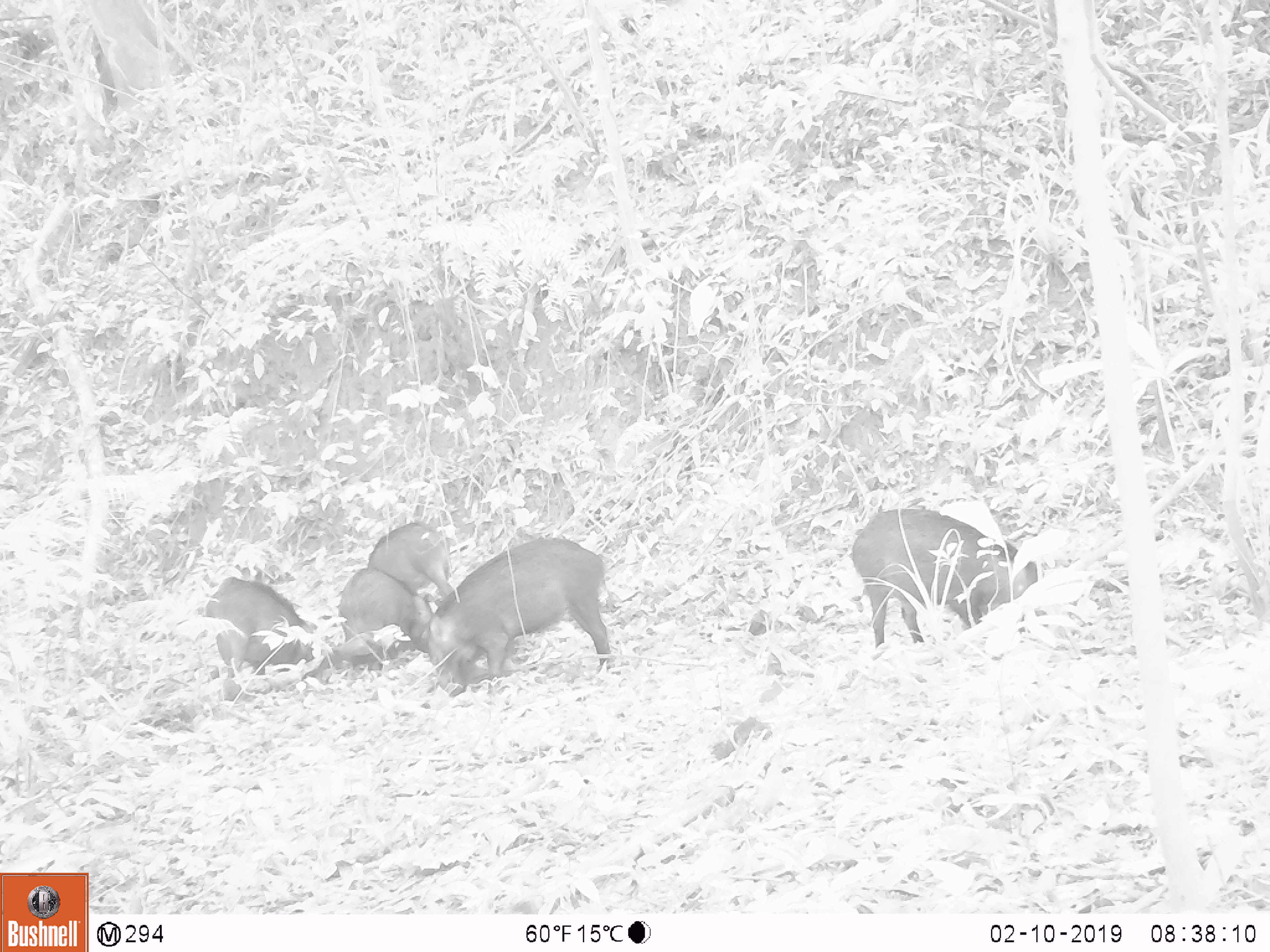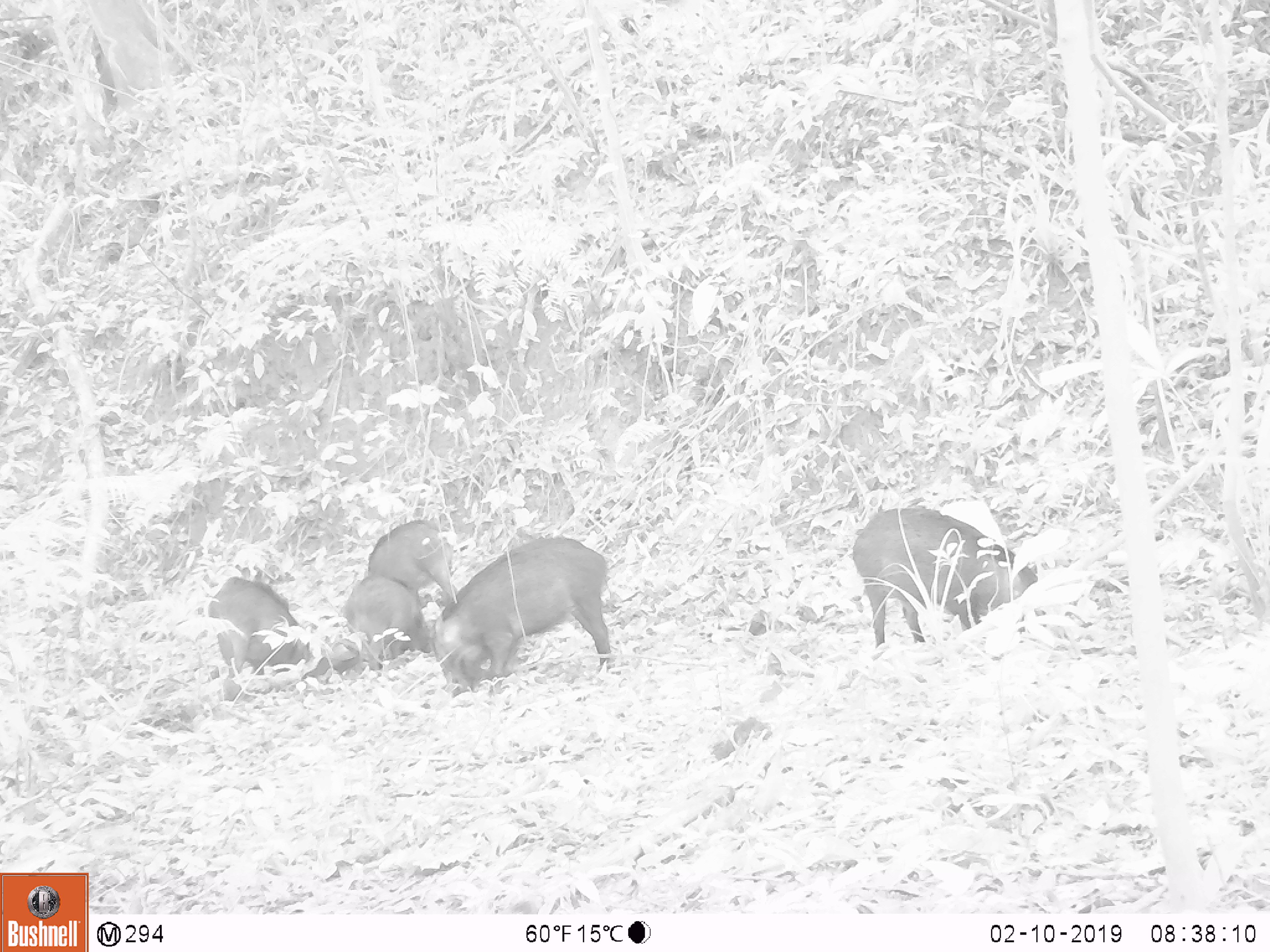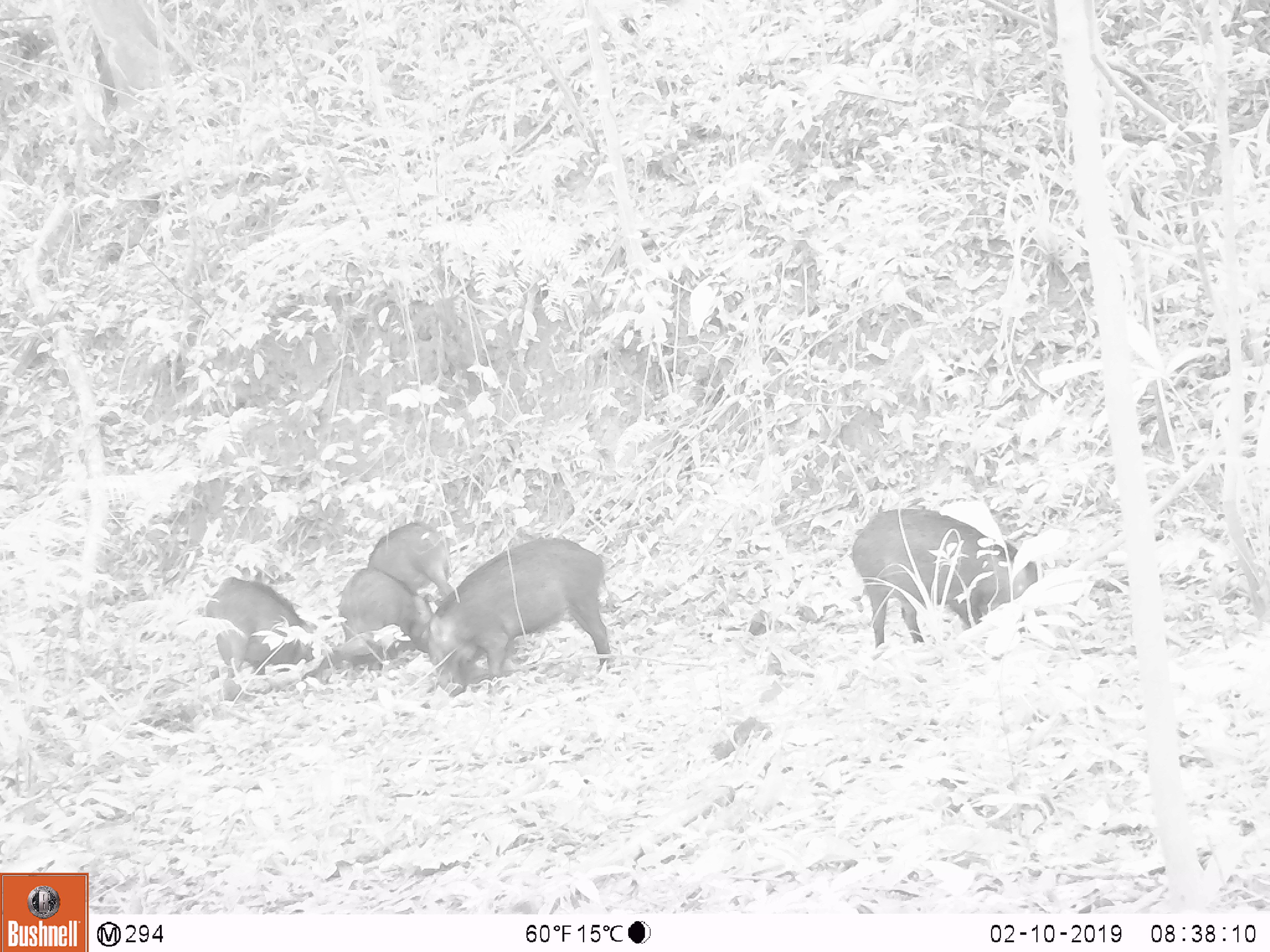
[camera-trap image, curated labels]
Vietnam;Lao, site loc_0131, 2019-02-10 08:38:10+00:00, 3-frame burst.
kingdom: Animalia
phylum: Chordata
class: Aves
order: Galliformes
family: Phasianidae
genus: Gallus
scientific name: Gallus gallus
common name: red junglefowl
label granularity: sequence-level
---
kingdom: Animalia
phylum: Chordata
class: Mammalia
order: Artiodactyla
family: Suidae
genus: Sus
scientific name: Sus scrofa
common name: eurasian wild pig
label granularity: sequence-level